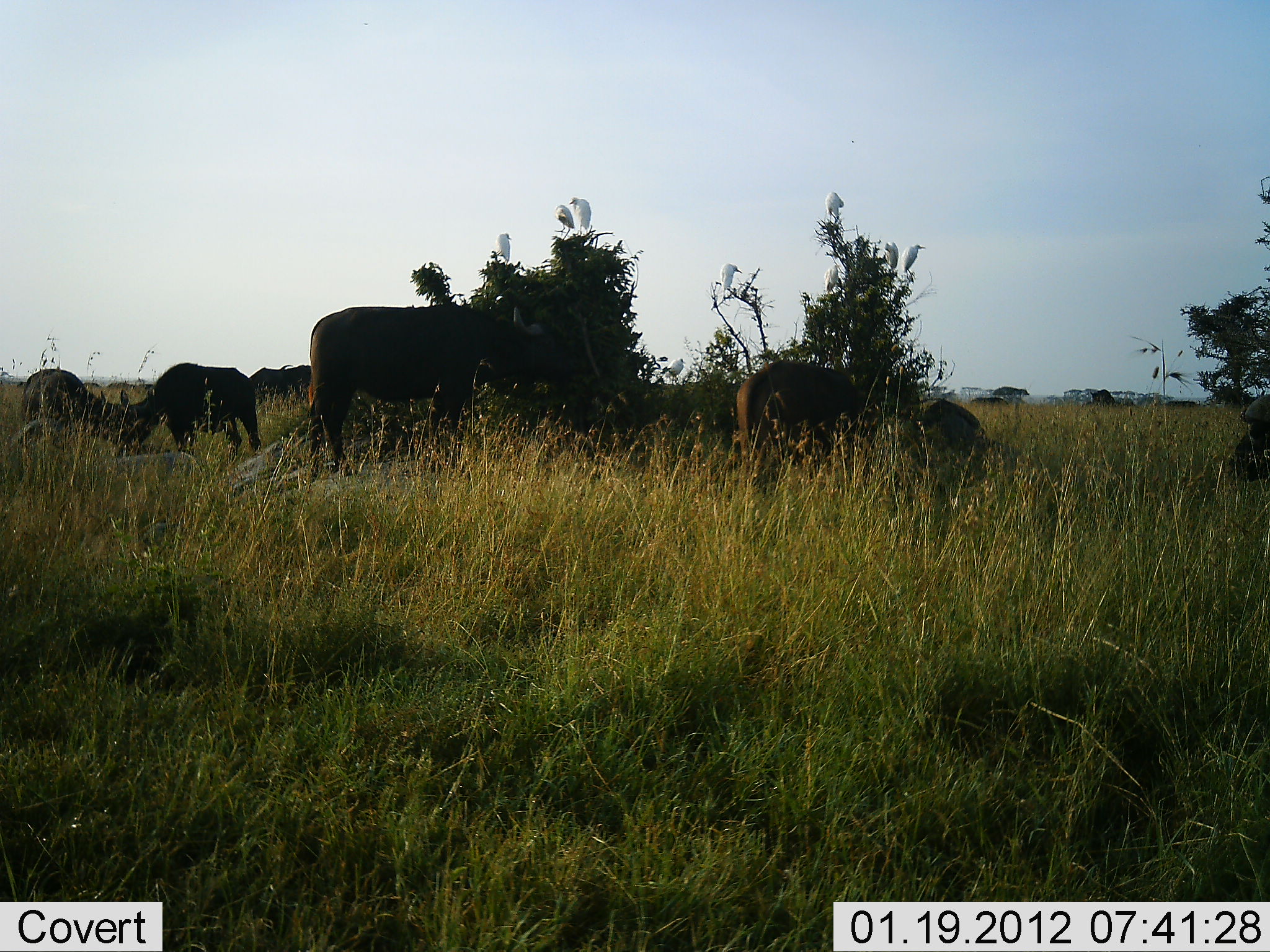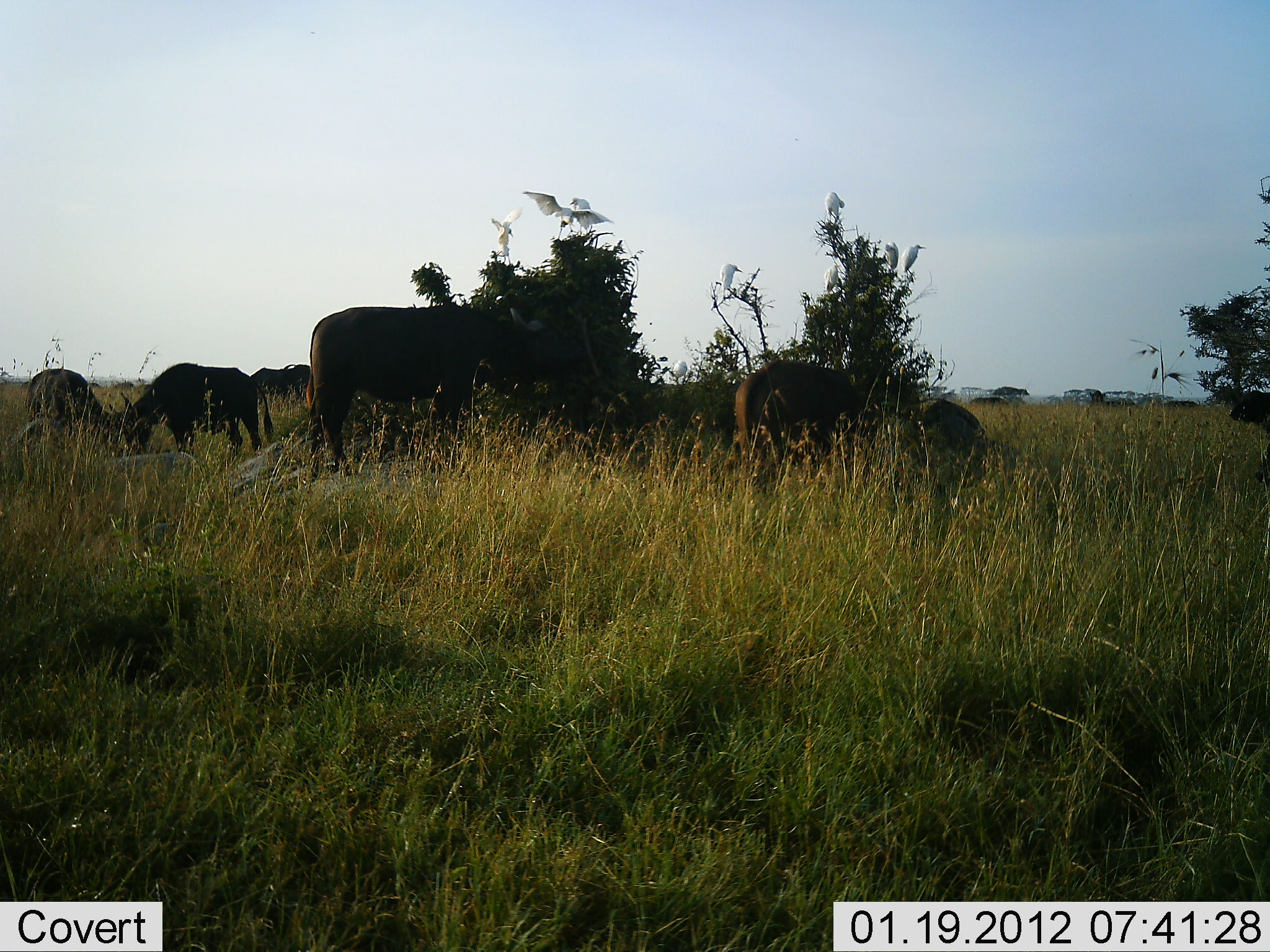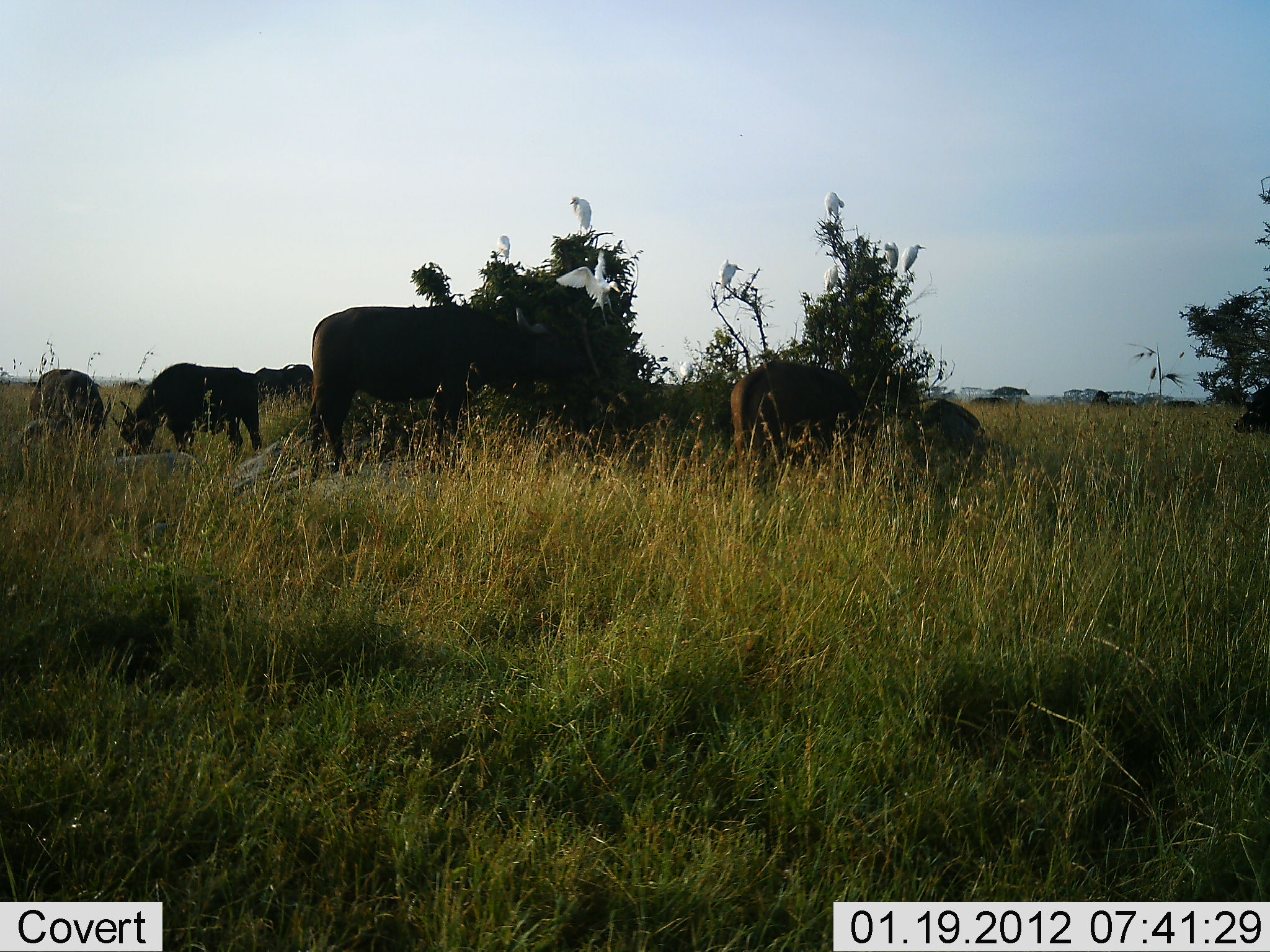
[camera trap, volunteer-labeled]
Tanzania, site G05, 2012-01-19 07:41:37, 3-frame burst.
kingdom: Animalia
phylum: Chordata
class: Mammalia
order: Artiodactyla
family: Bovidae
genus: Syncerus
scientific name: Syncerus caffer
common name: cape buffalo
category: buffalo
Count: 7.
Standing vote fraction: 81%.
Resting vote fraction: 6%.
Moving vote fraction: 12%.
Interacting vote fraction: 6%.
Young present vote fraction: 6%.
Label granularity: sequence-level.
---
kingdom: Animalia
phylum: Chordata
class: Aves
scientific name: Aves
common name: bird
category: otherbird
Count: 6.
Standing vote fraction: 76%.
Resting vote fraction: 24%.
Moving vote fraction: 82%.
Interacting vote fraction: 0%.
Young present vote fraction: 0%.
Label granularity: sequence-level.